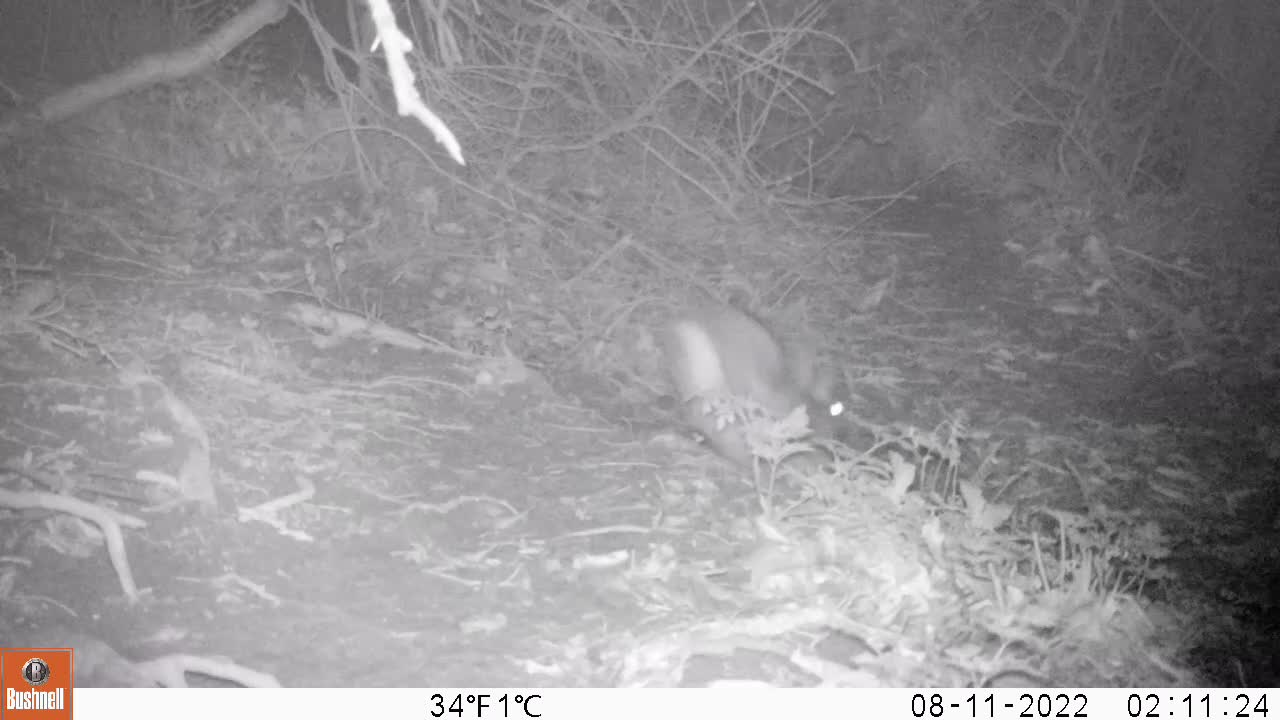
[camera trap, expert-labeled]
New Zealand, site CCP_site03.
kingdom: Animalia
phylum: Chordata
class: Mammalia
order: Lagomorpha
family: Leporidae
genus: Oryctolagus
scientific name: Oryctolagus cuniculus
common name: european rabbit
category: rabbit